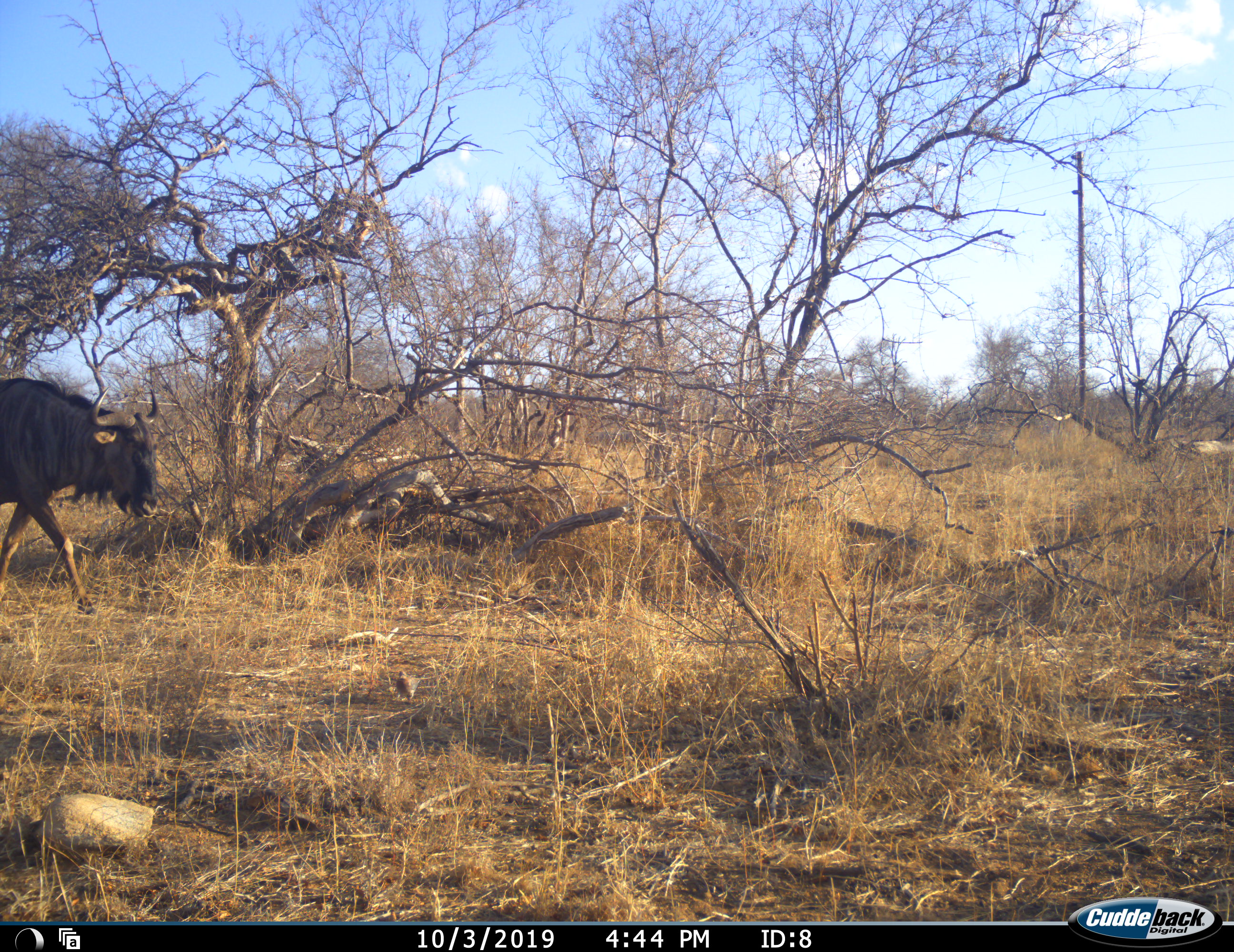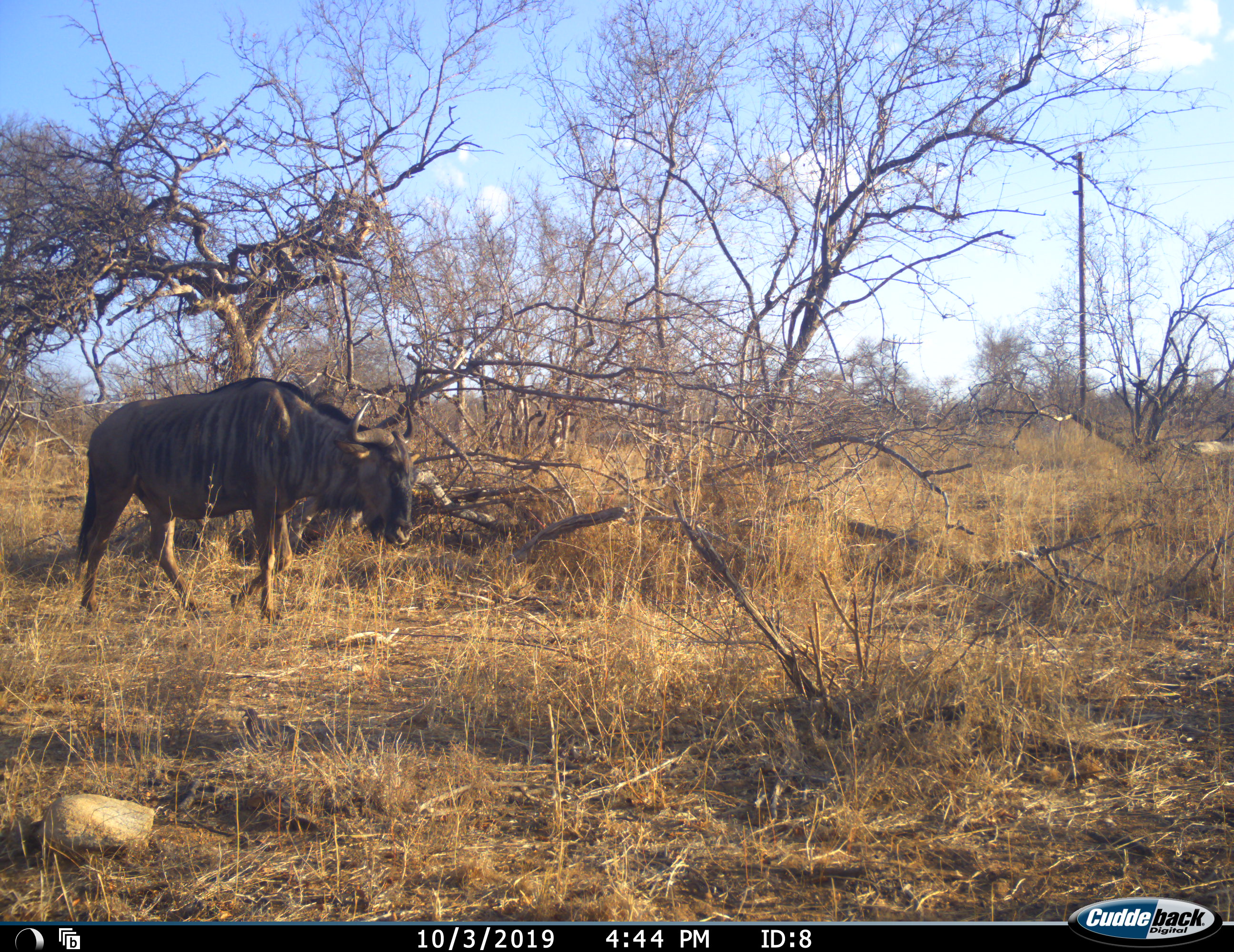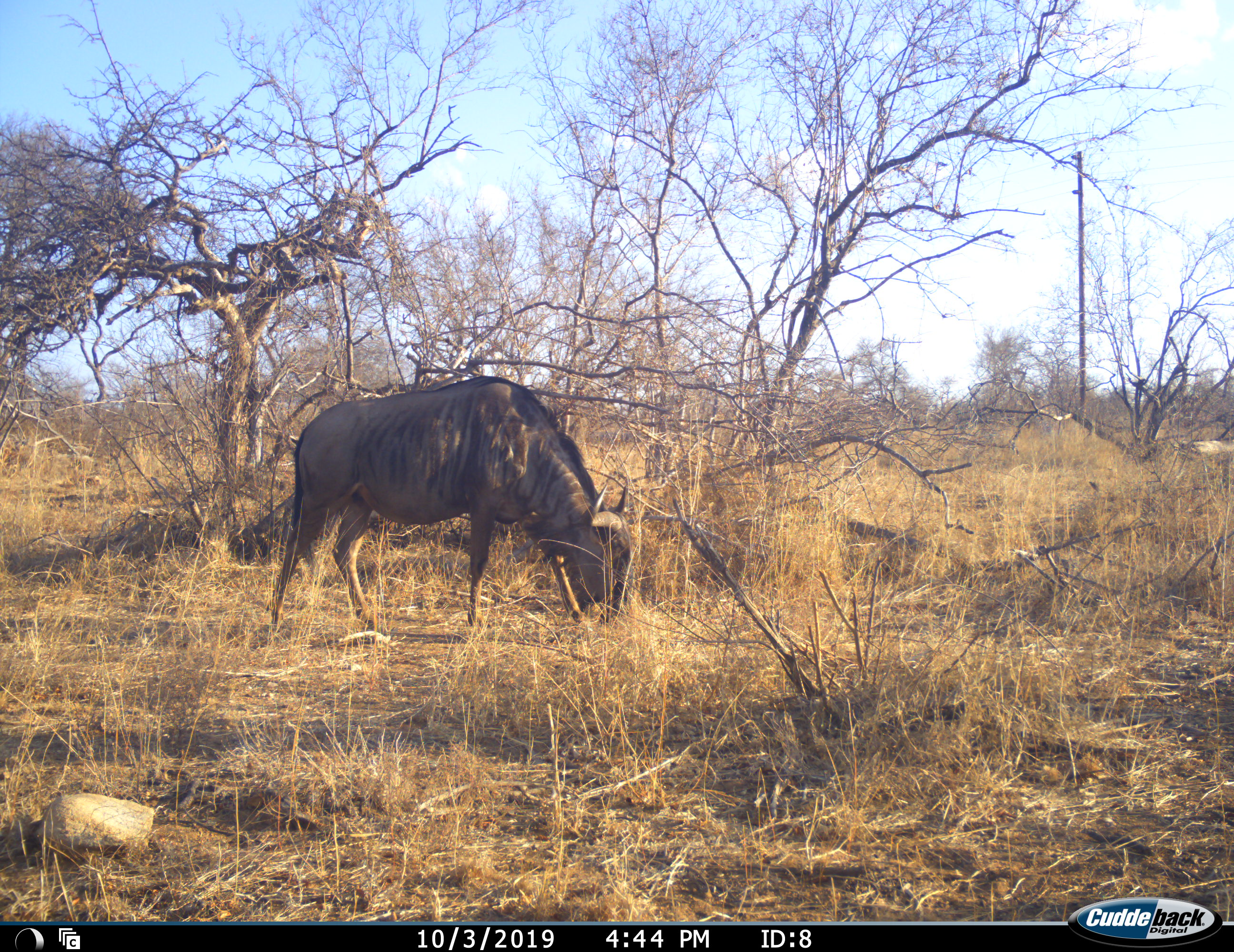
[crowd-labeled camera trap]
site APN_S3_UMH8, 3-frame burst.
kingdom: Animalia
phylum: Chordata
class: Mammalia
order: Artiodactyla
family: Bovidae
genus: Connochaetes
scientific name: Connochaetes taurinus taurinus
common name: blue wildebeest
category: wildebeestblue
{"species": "wildebeestblue (blue wildebeest) (Connochaetes taurinus taurinus)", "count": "1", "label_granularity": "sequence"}